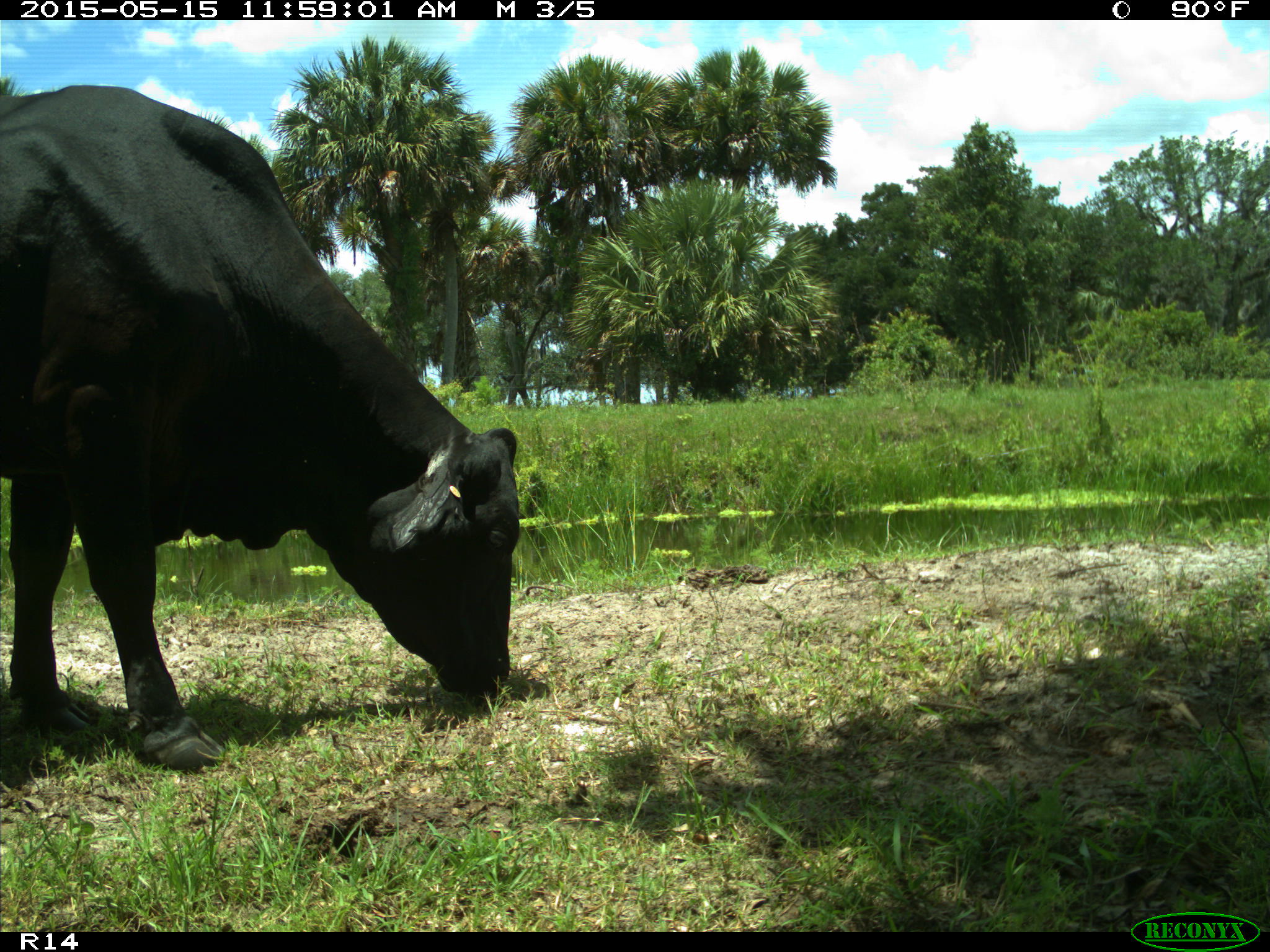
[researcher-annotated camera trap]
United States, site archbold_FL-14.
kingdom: Animalia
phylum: Chordata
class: Mammalia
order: Artiodactyla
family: Bovidae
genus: Bos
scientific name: Bos taurus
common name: domestic cow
Bos taurus (domestic cow).